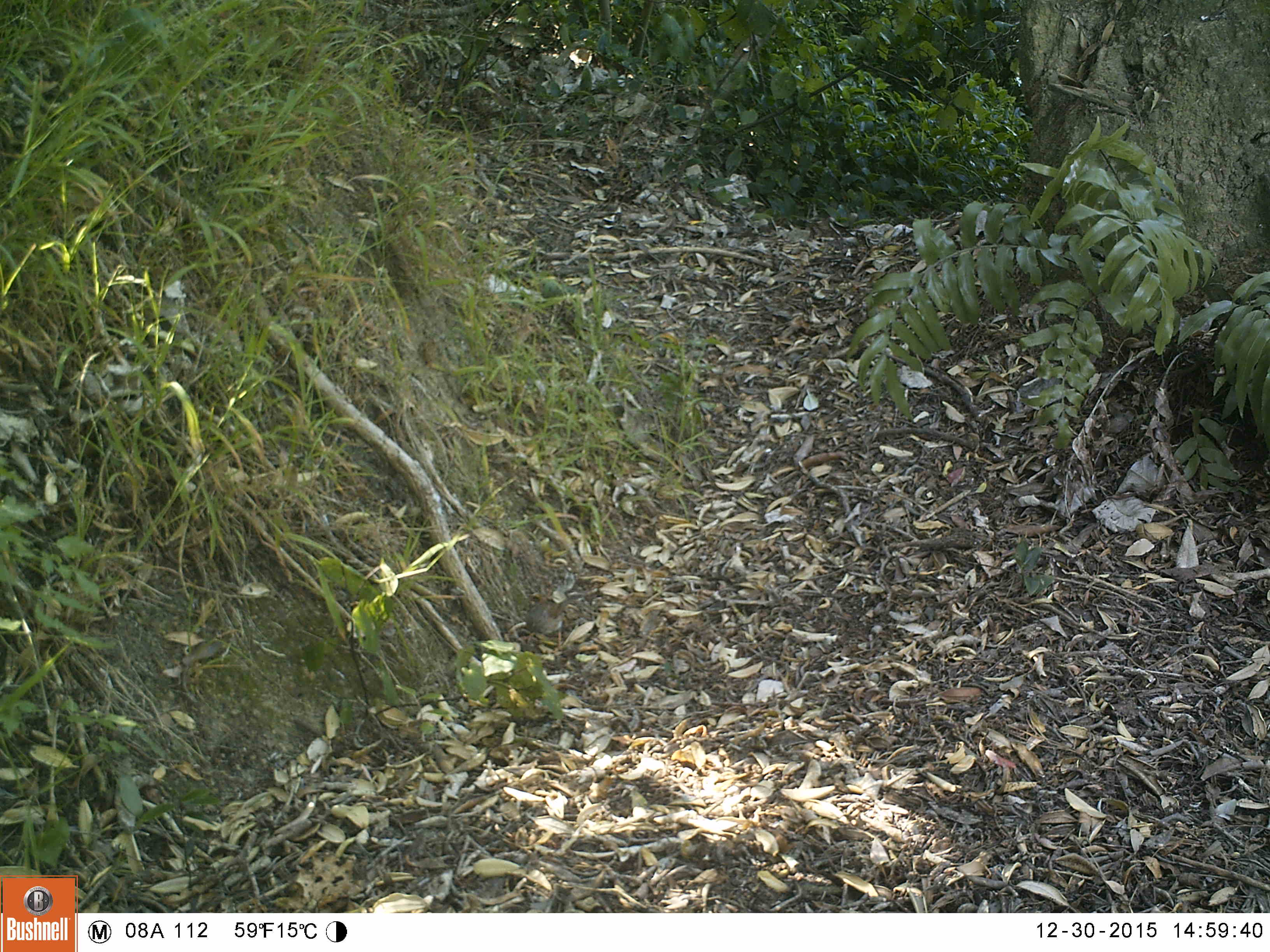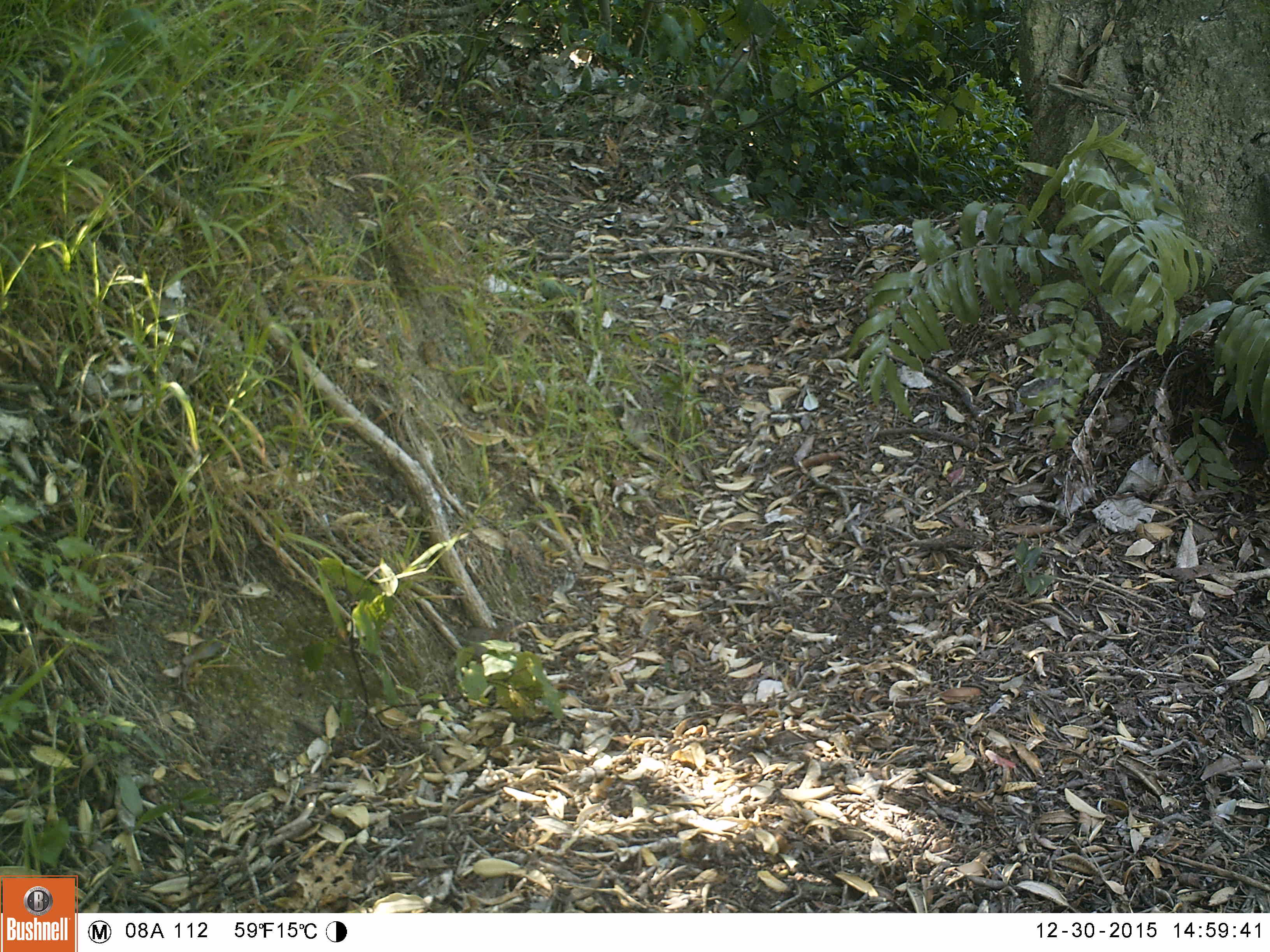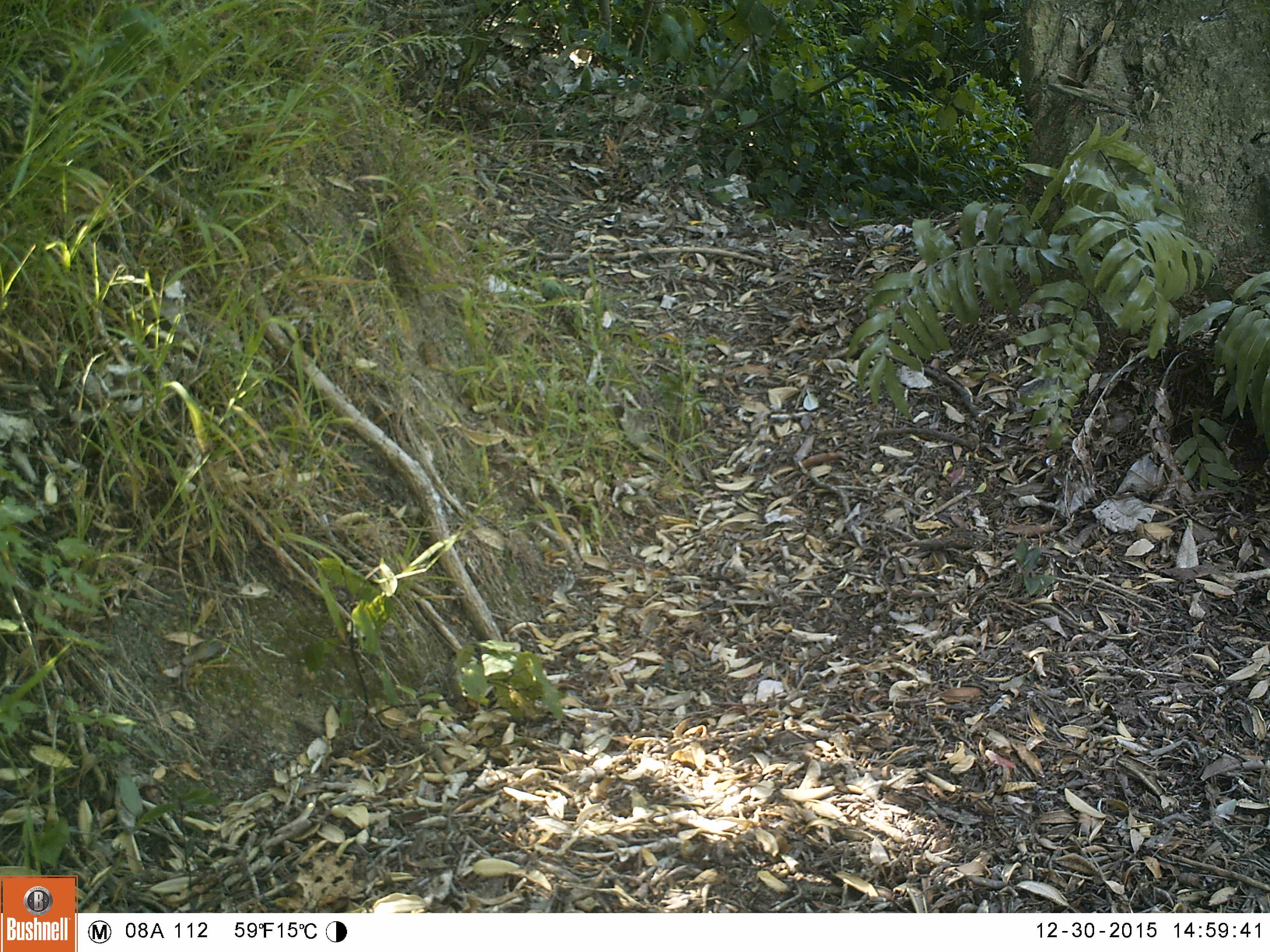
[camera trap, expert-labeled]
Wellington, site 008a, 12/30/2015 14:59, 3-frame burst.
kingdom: Animalia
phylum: Chordata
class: Aves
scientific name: Aves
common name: bird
Bird (Aves).